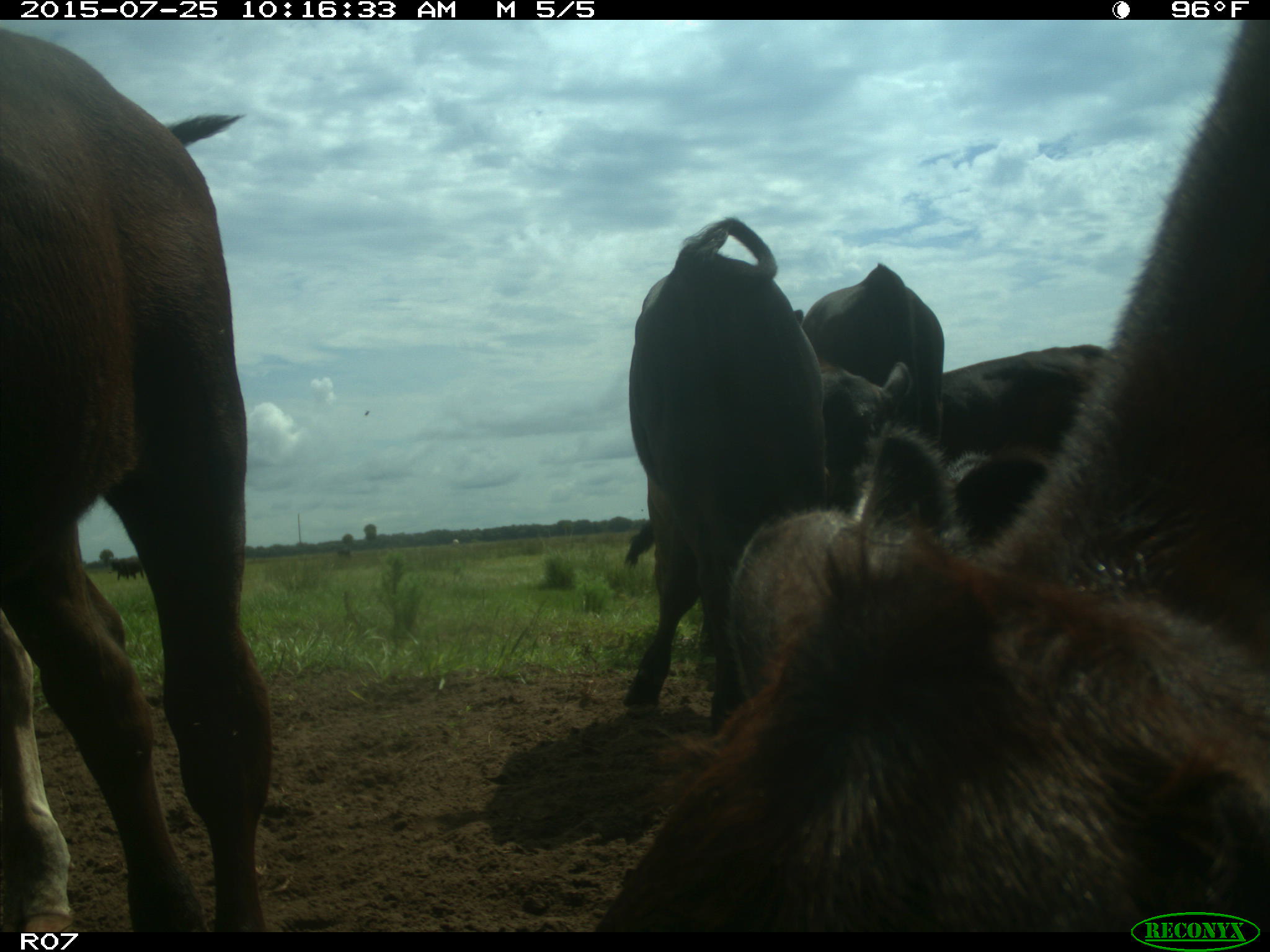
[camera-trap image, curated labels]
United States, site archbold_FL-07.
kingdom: Animalia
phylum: Chordata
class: Mammalia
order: Artiodactyla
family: Bovidae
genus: Bos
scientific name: Bos taurus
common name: domestic cow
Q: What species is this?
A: Bos taurus (domestic cow).